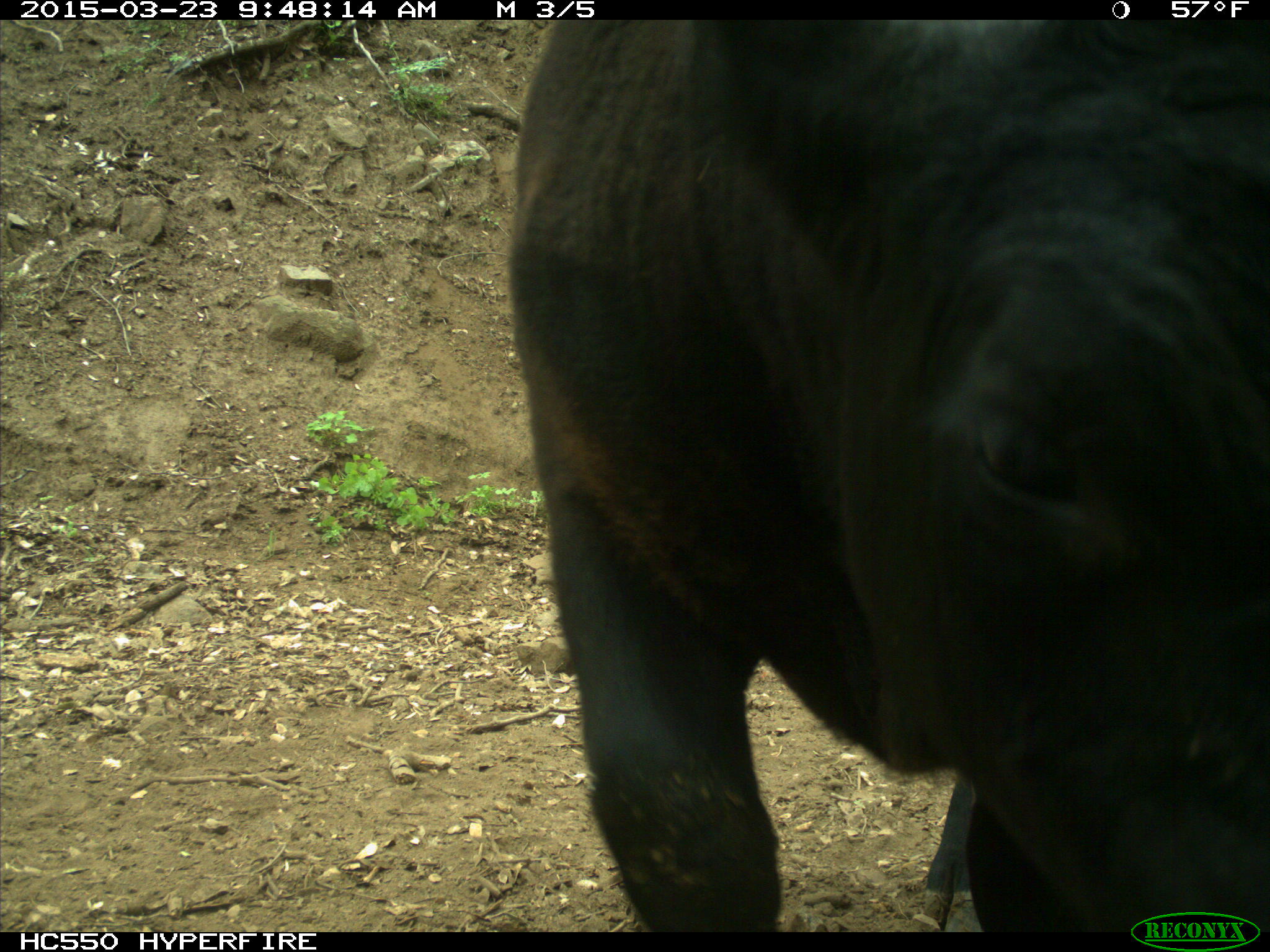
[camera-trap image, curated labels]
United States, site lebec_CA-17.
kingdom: Animalia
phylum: Chordata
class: Mammalia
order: Artiodactyla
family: Bovidae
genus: Bos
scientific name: Bos taurus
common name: domestic cow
Bos taurus (domestic cow).